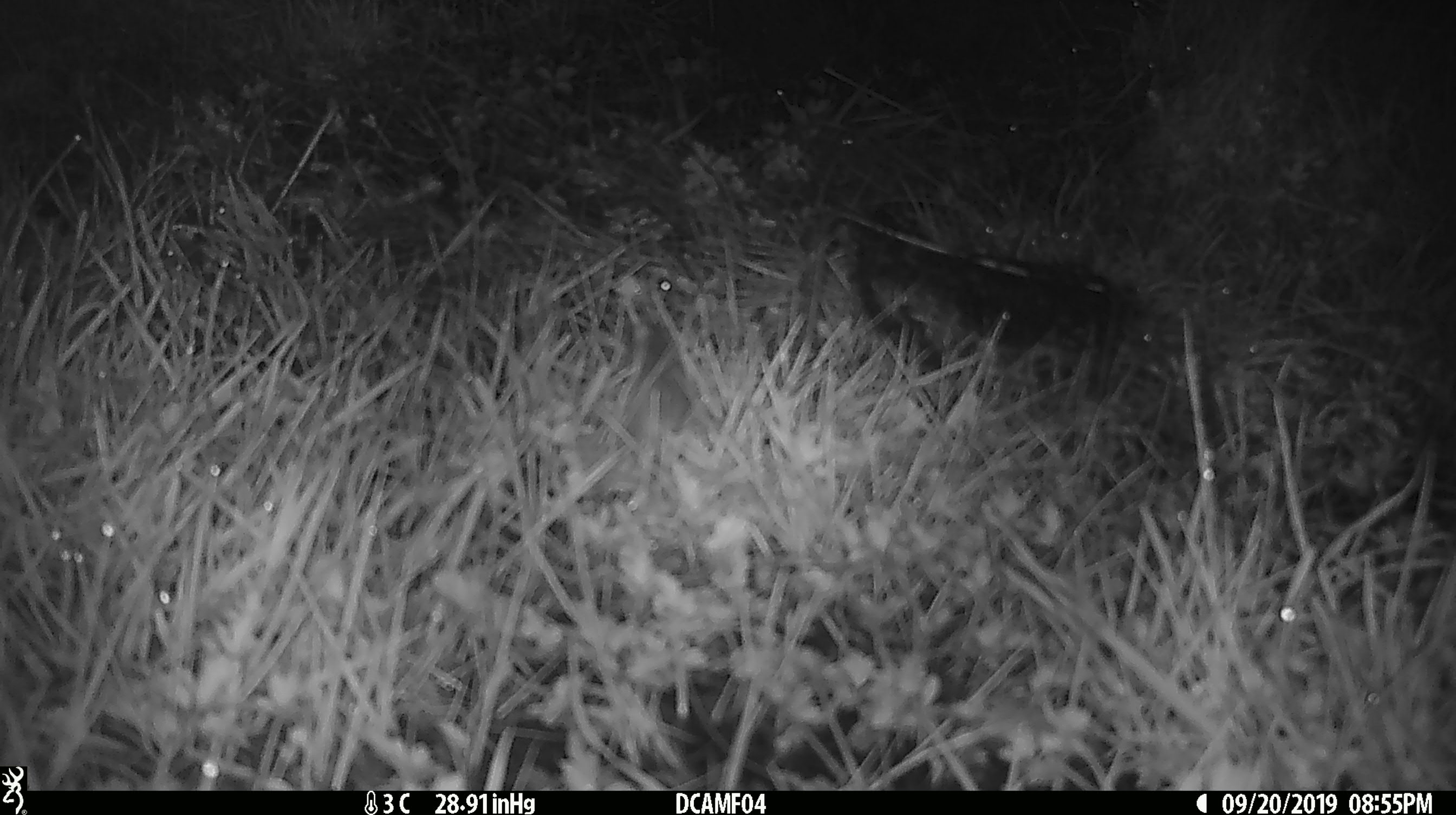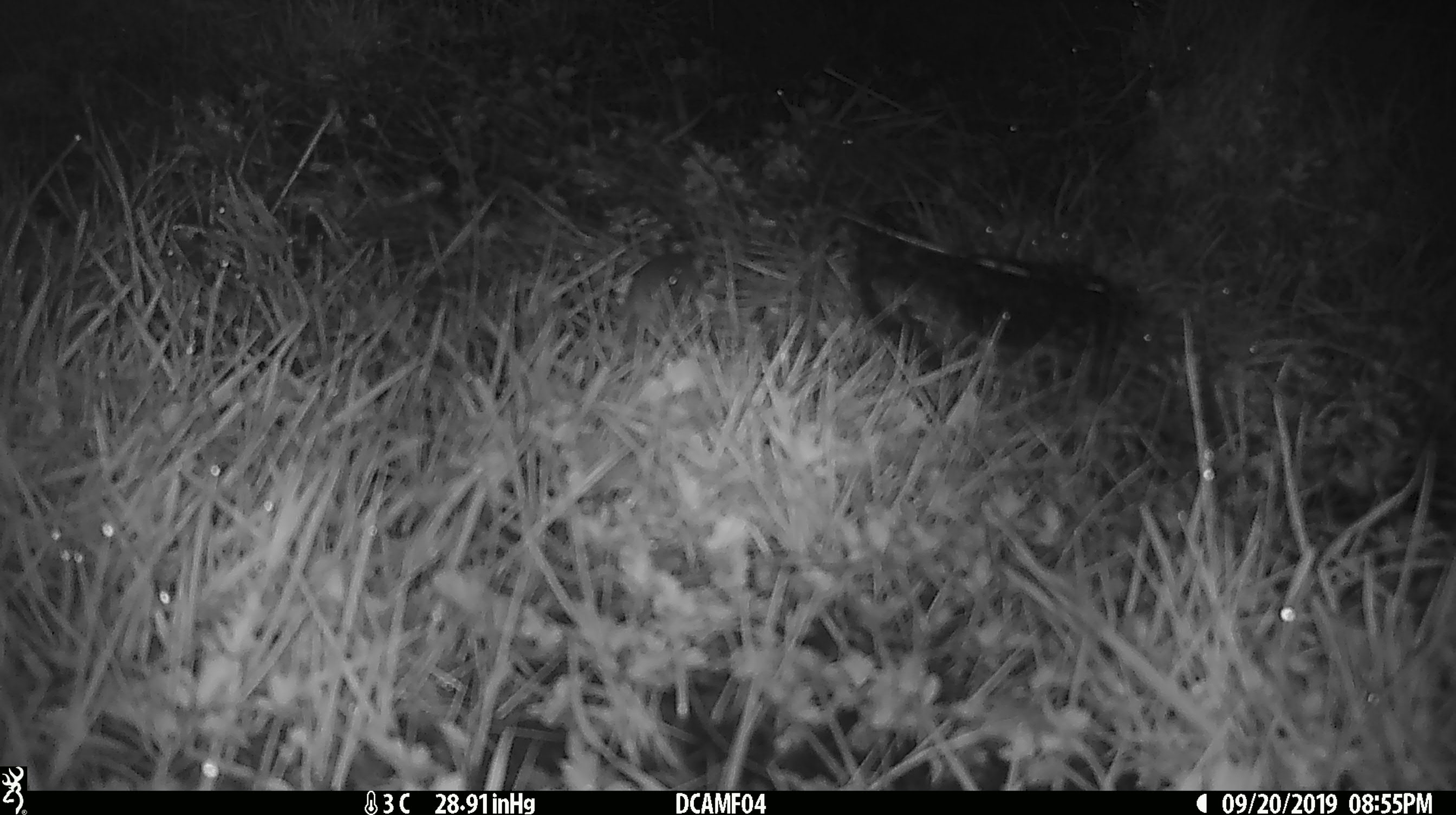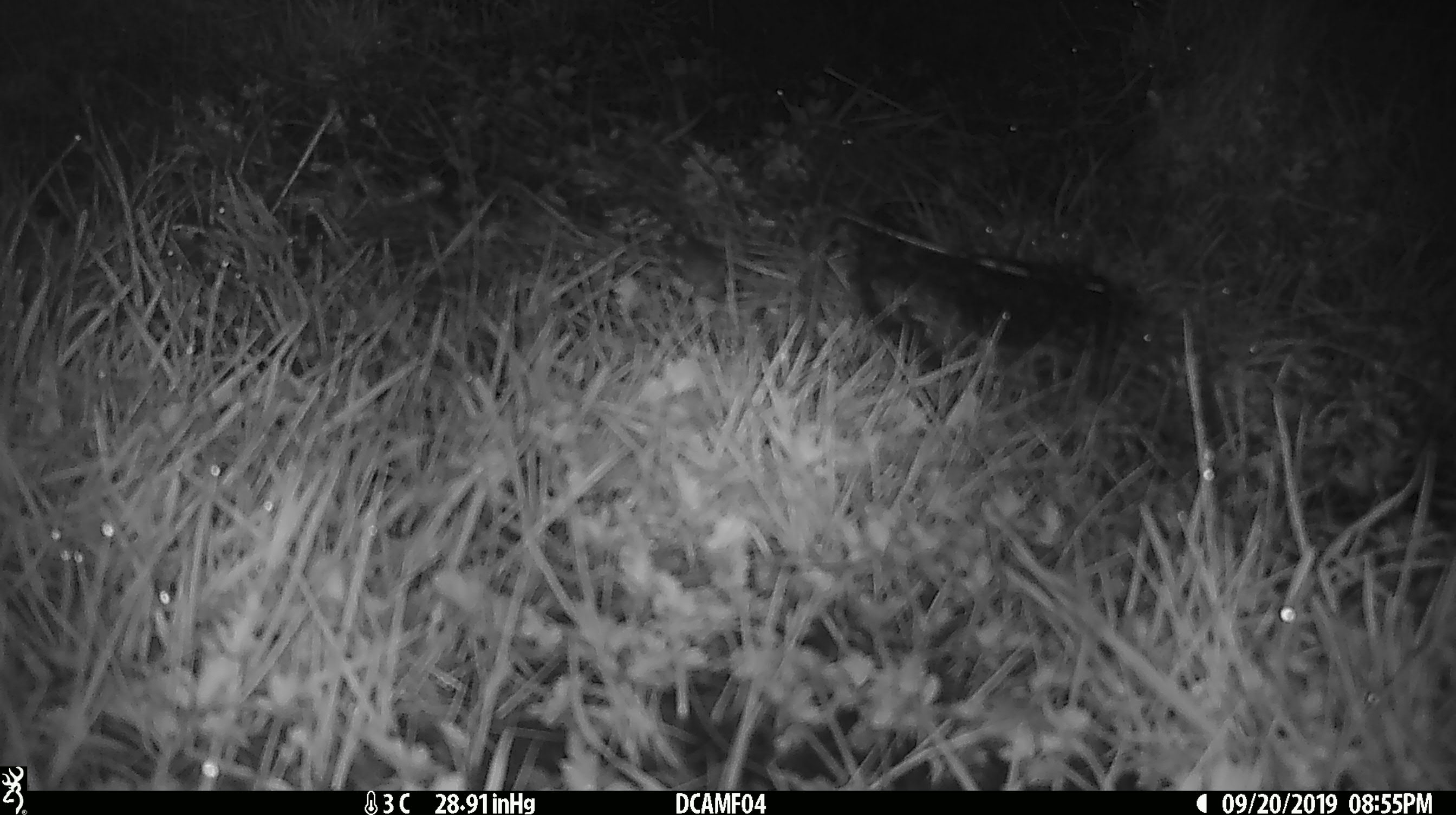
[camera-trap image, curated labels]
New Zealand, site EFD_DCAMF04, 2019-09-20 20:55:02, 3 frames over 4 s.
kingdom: Animalia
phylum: Chordata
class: Mammalia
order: Rodentia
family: Muridae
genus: Mus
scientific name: Mus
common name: mouse